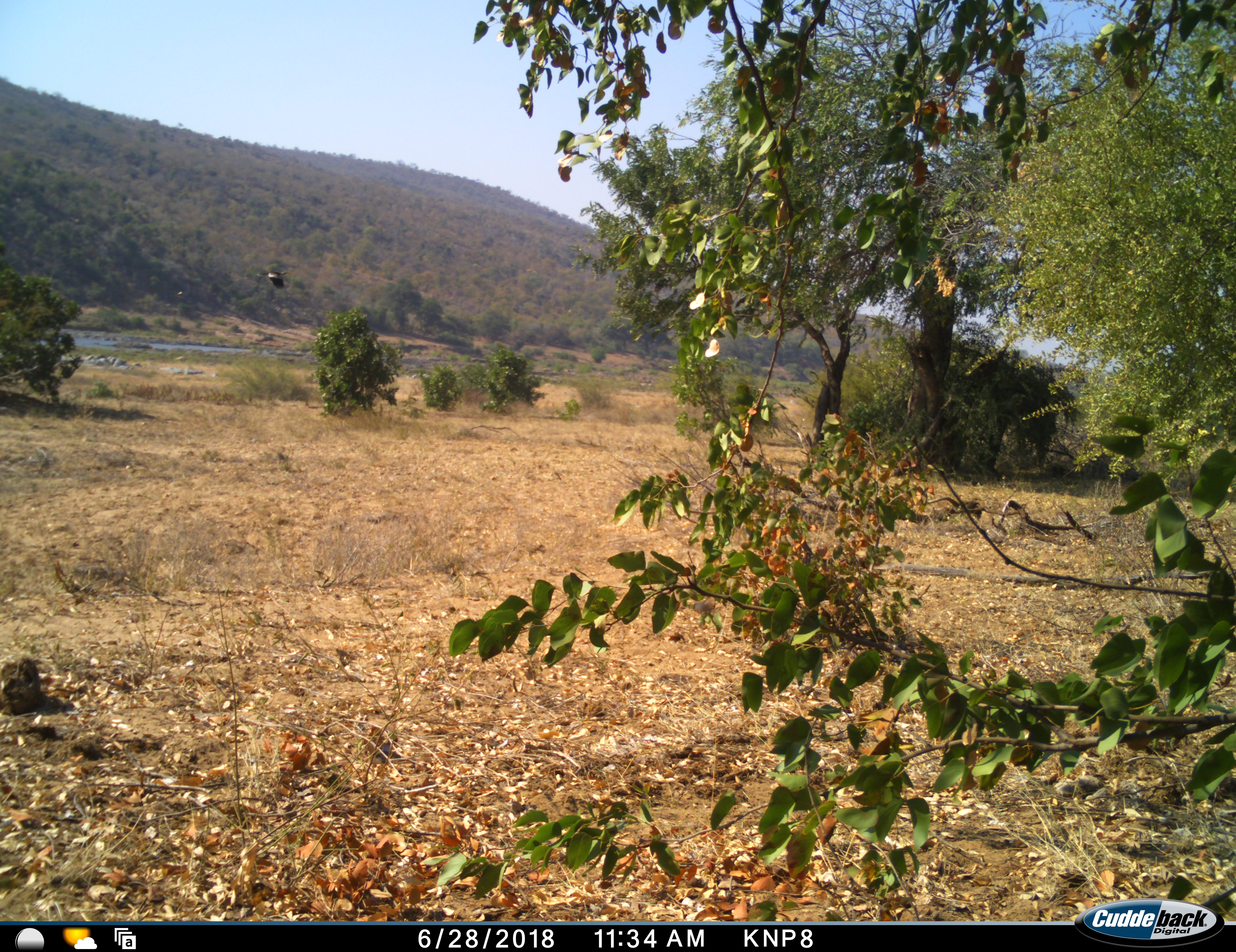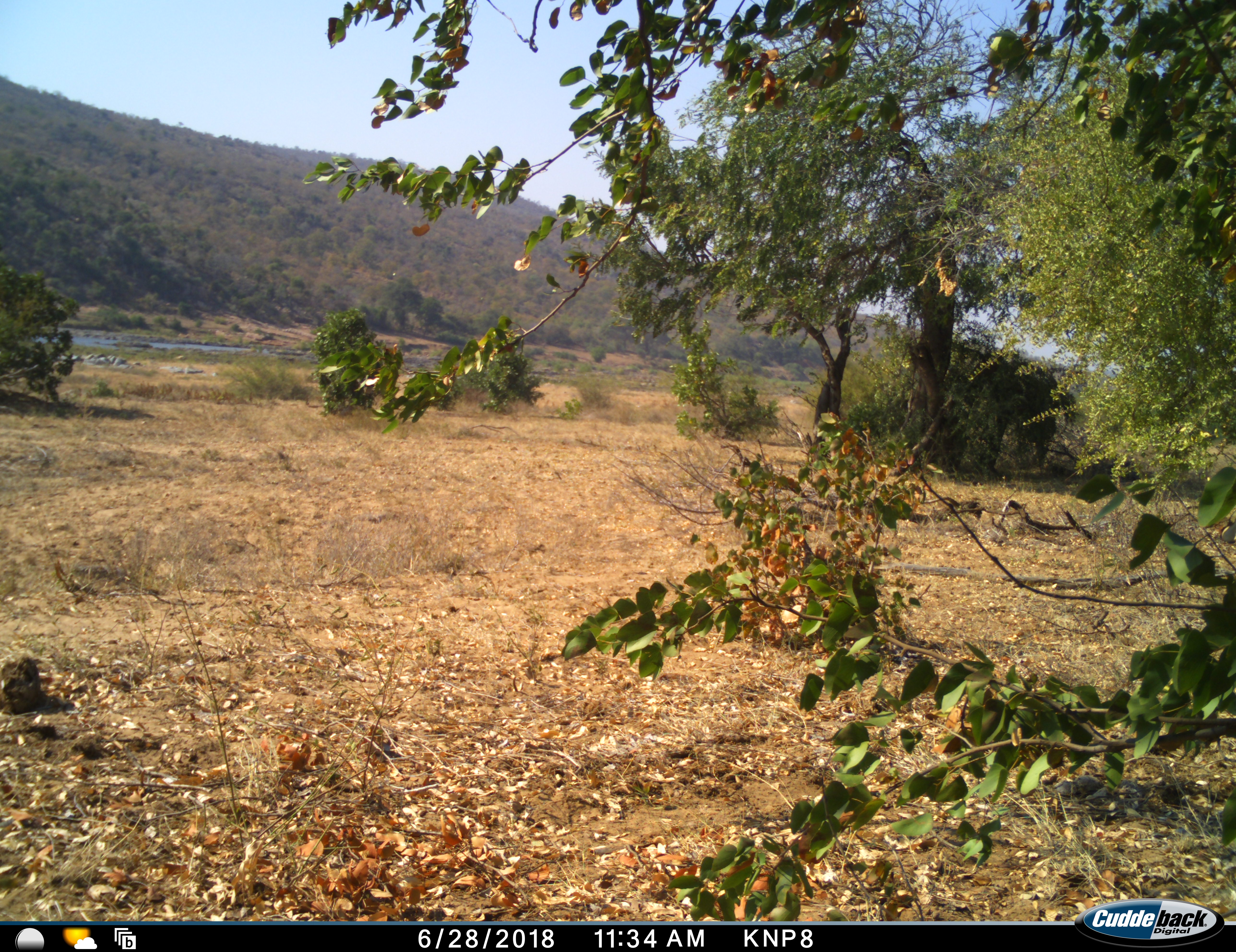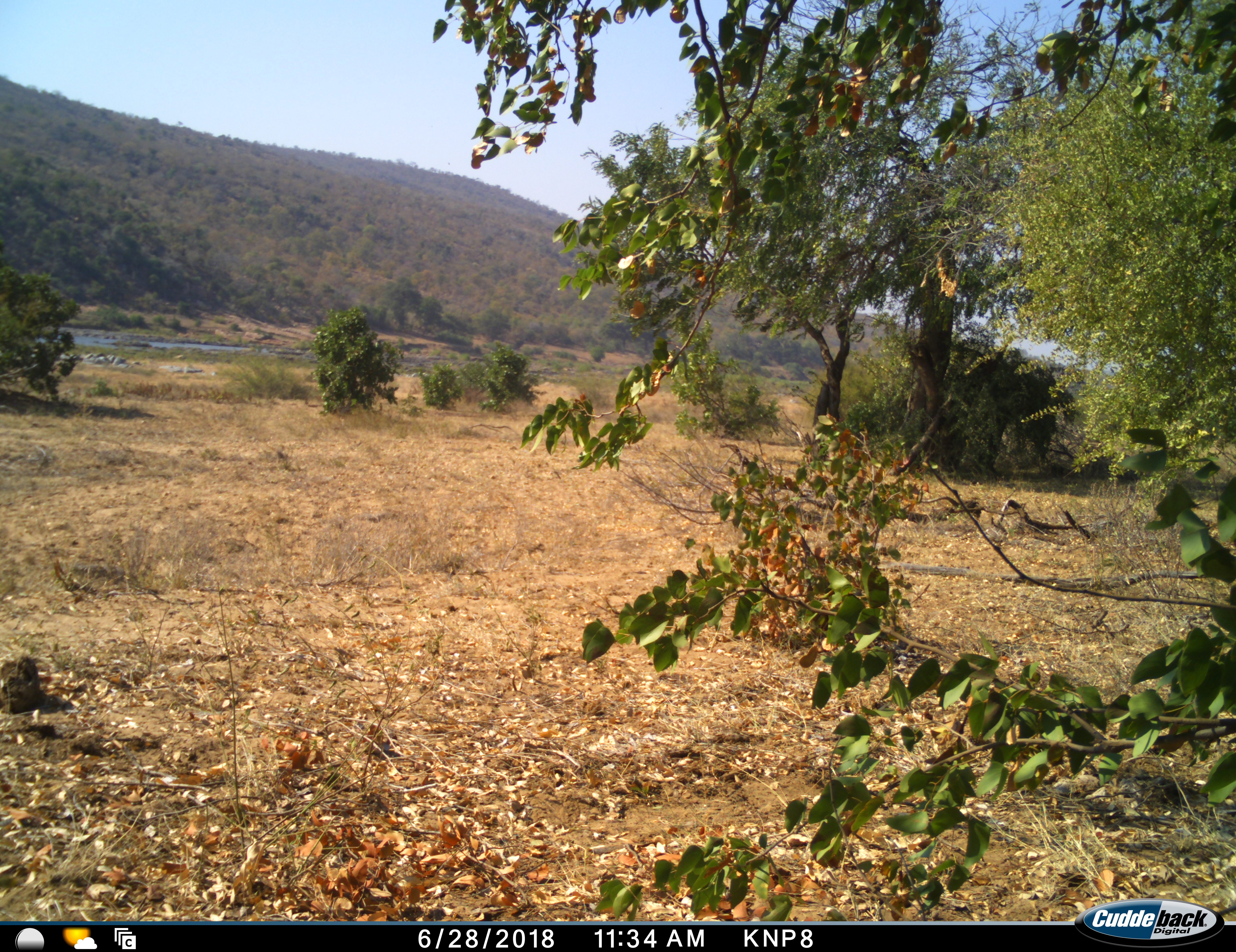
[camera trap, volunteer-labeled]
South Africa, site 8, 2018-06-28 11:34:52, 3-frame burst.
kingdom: Animalia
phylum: Chordata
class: Aves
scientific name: Aves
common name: bird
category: birdother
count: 1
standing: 0%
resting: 0%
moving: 100%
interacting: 0%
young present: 17%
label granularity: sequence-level